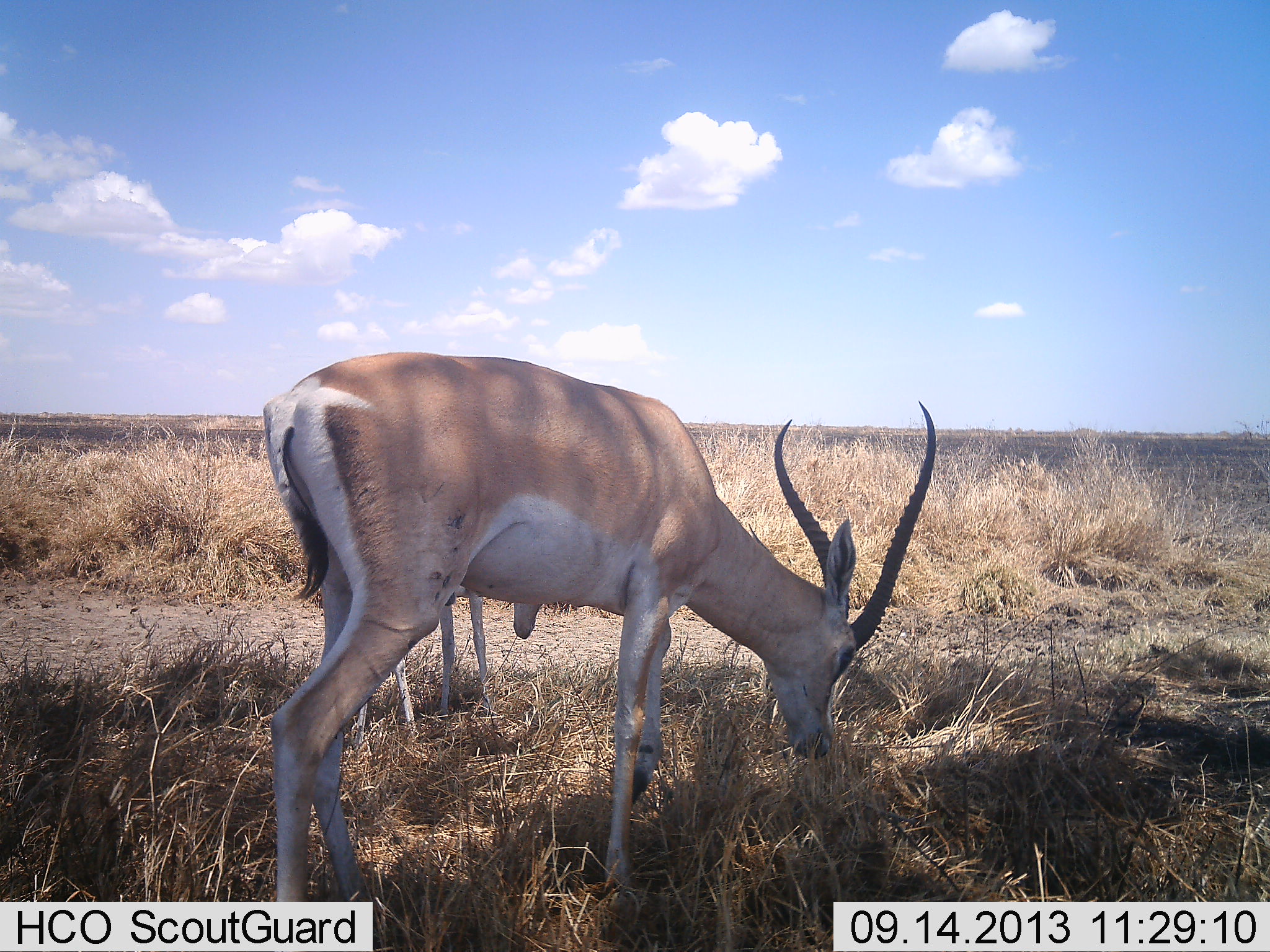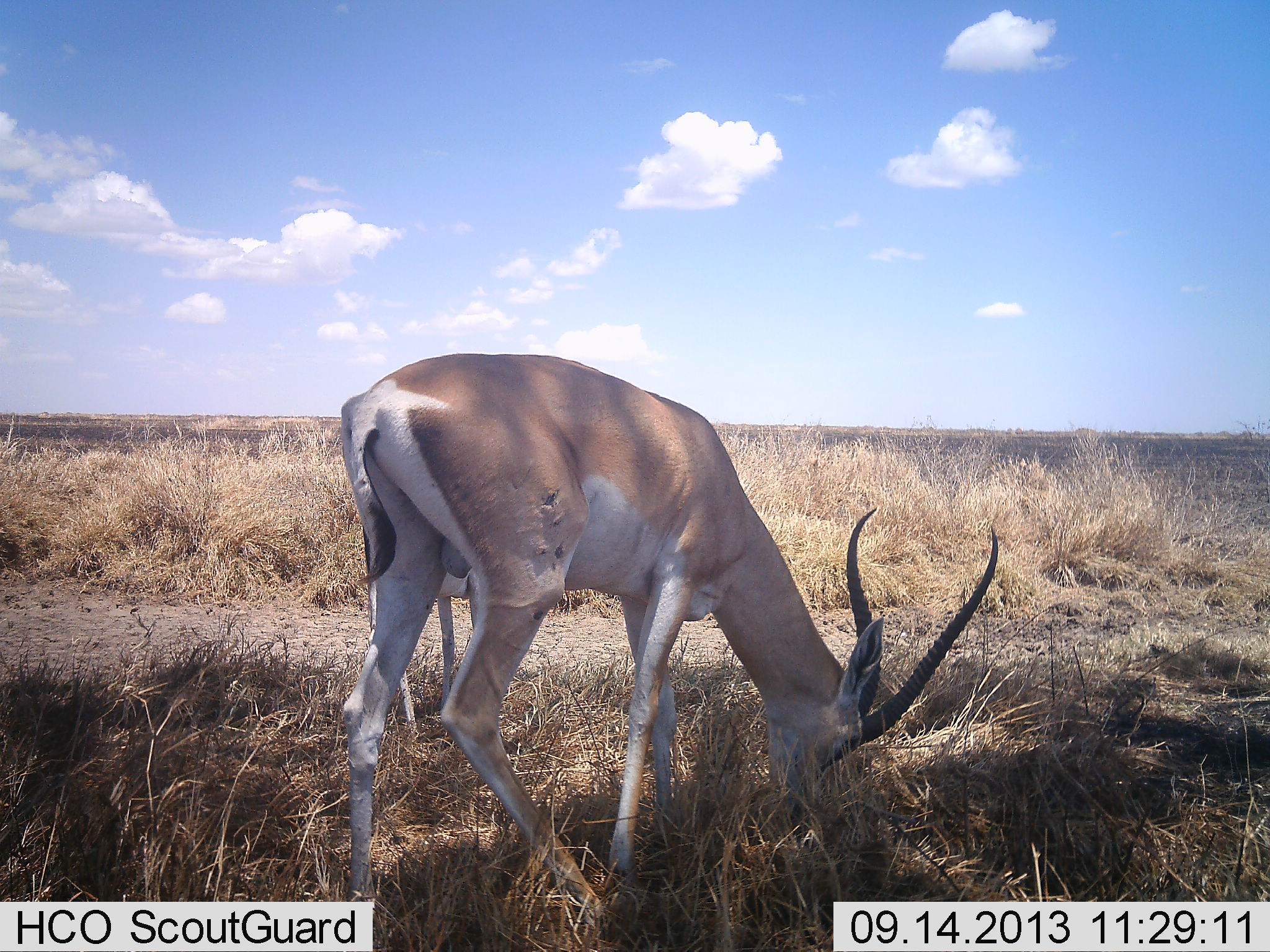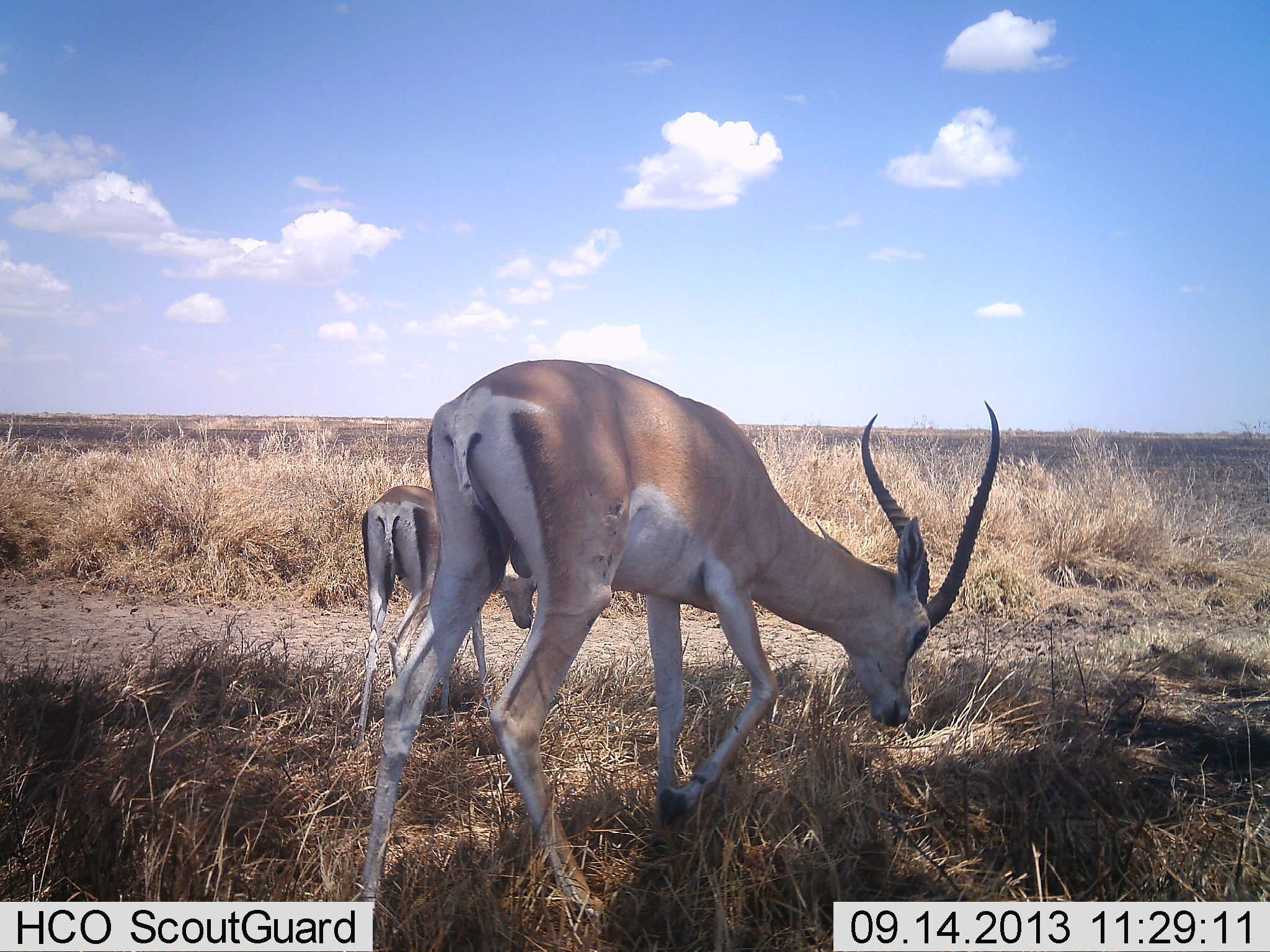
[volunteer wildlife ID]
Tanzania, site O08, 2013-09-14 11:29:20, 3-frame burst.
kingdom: Animalia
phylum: Chordata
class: Mammalia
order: Artiodactyla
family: Bovidae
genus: Nanger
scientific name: Nanger granti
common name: grant's gazelle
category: gazellegrants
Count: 2.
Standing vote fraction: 32%.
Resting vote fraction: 0%.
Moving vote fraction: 5%.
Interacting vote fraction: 0%.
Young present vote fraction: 5%.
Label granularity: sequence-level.